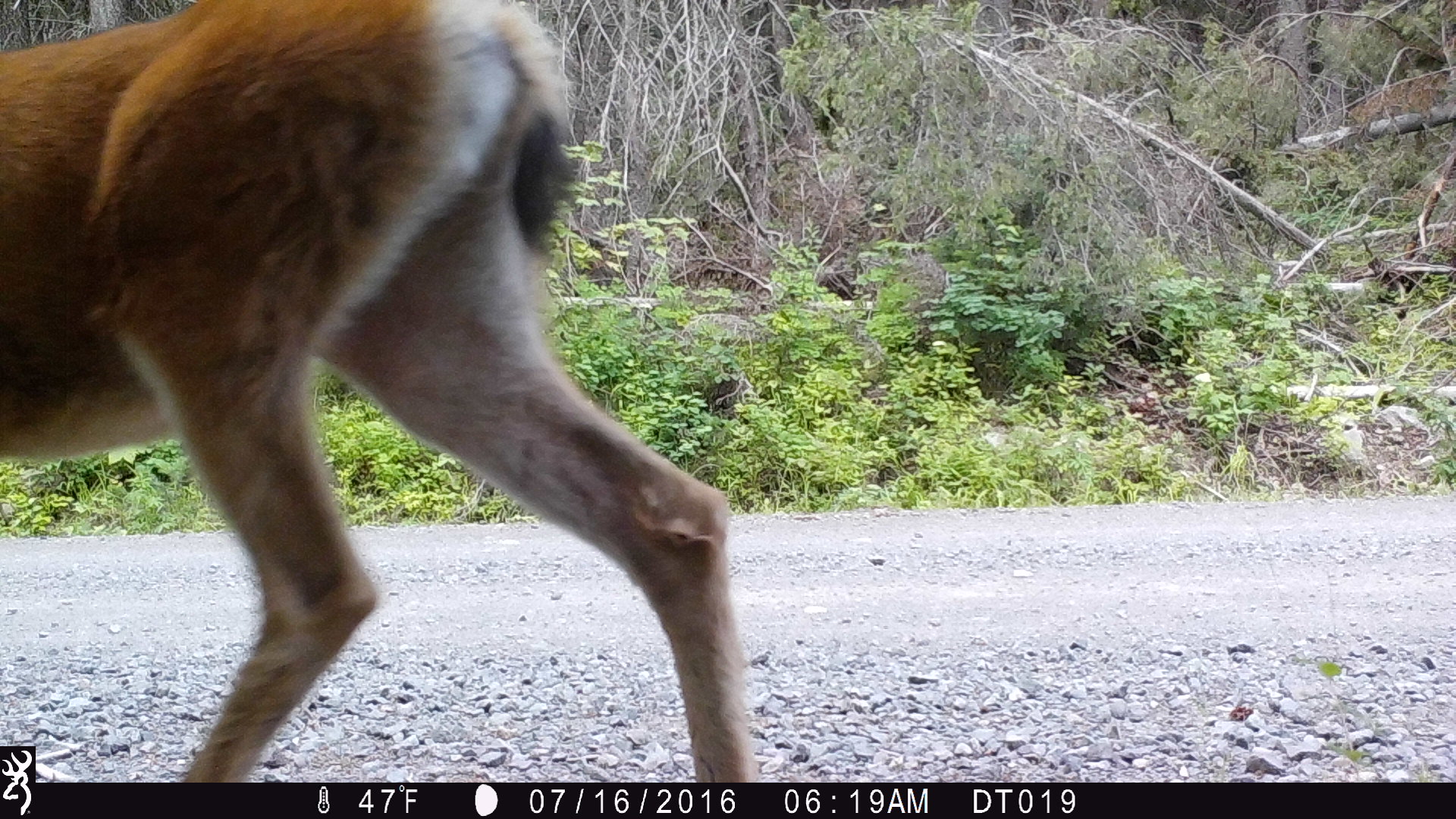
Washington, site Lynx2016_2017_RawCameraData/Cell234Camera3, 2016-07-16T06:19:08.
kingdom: Animalia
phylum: Chordata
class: Mammalia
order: Artiodactyla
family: Cervidae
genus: Odocoileus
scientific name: Odocoileus hemionus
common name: mule deer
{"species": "Odocoileus hemionus (mule deer)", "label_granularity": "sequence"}